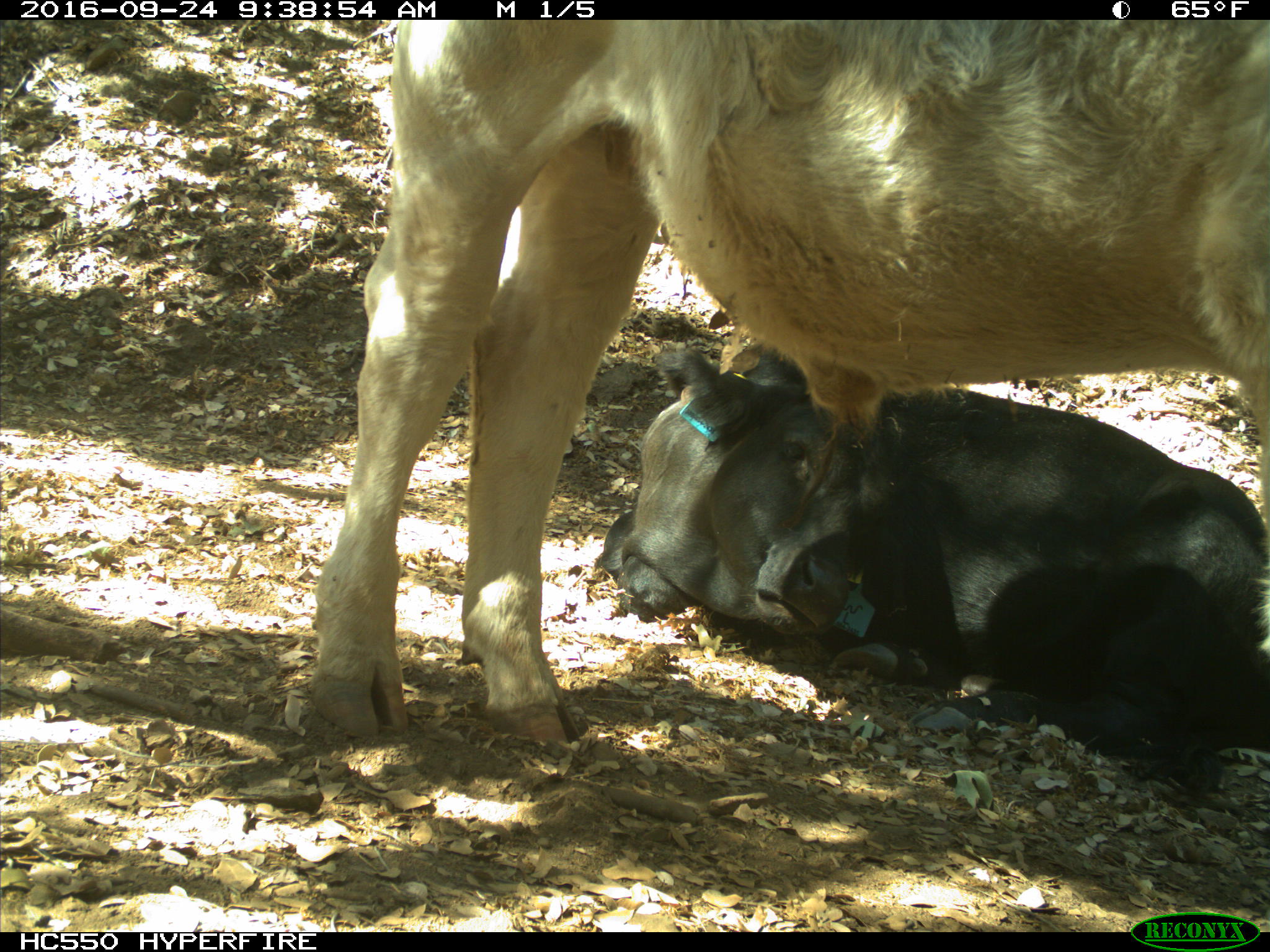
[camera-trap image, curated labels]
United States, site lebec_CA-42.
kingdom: Animalia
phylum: Chordata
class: Mammalia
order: Artiodactyla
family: Bovidae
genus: Bos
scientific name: Bos taurus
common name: domestic cow